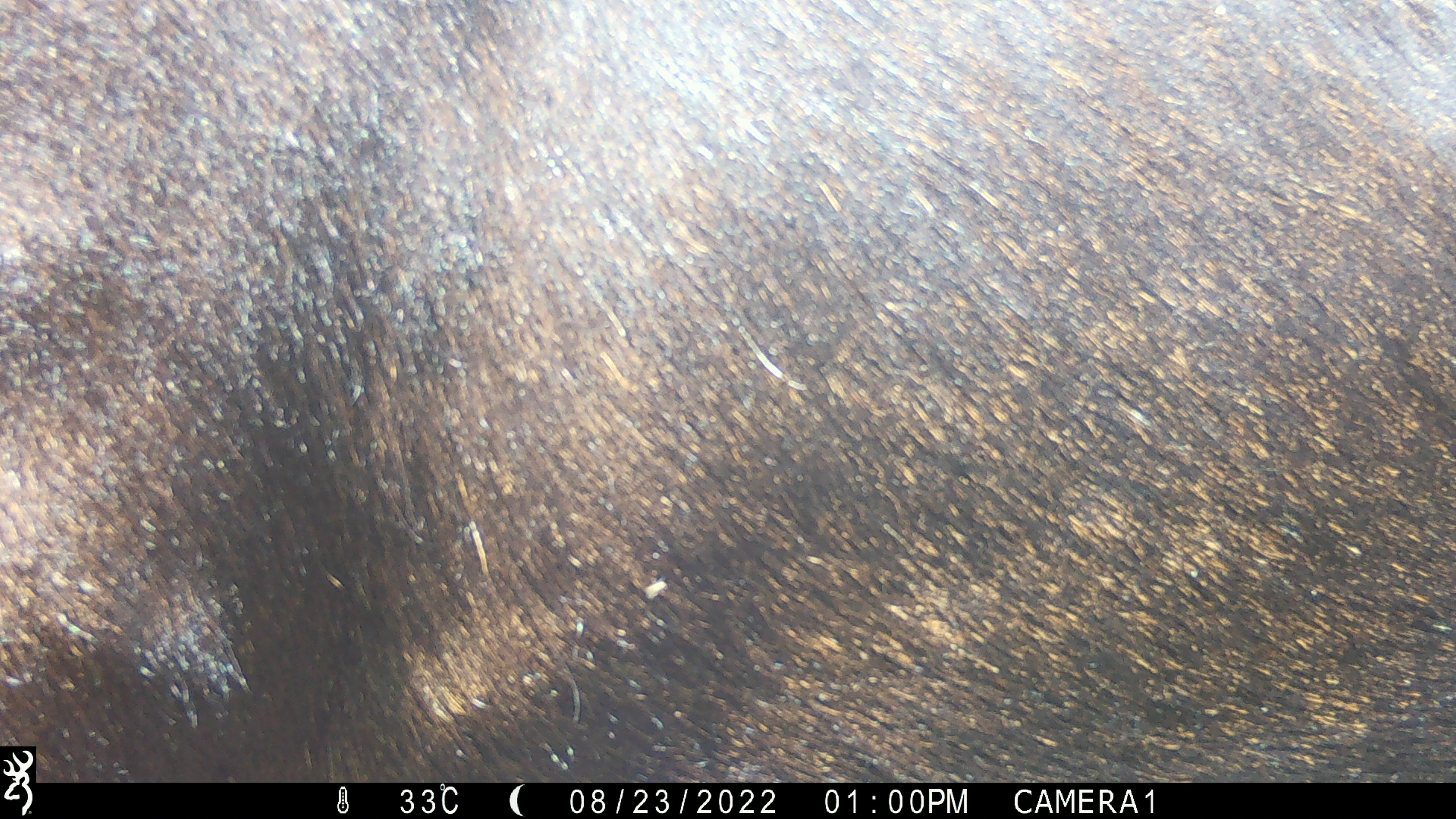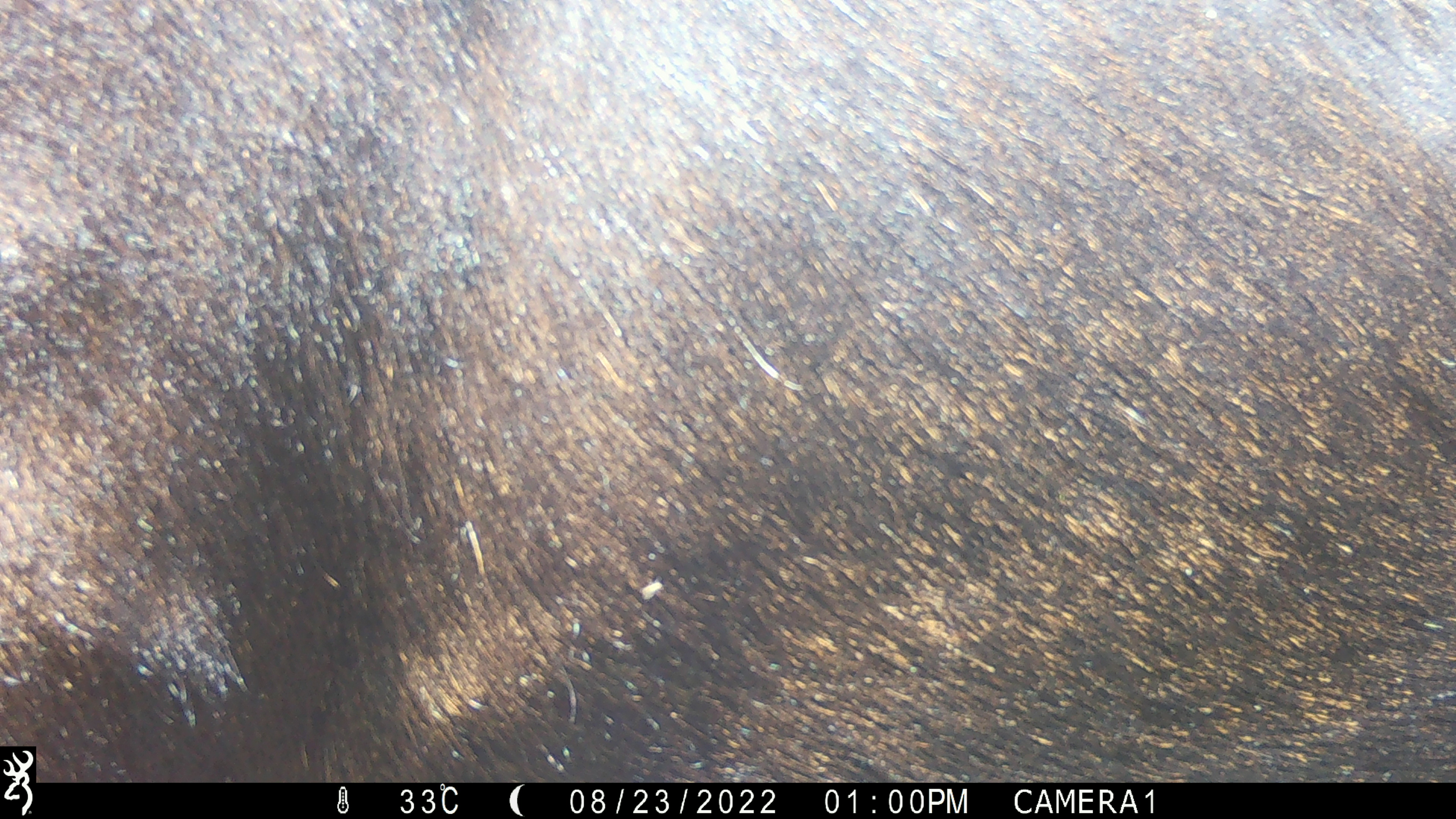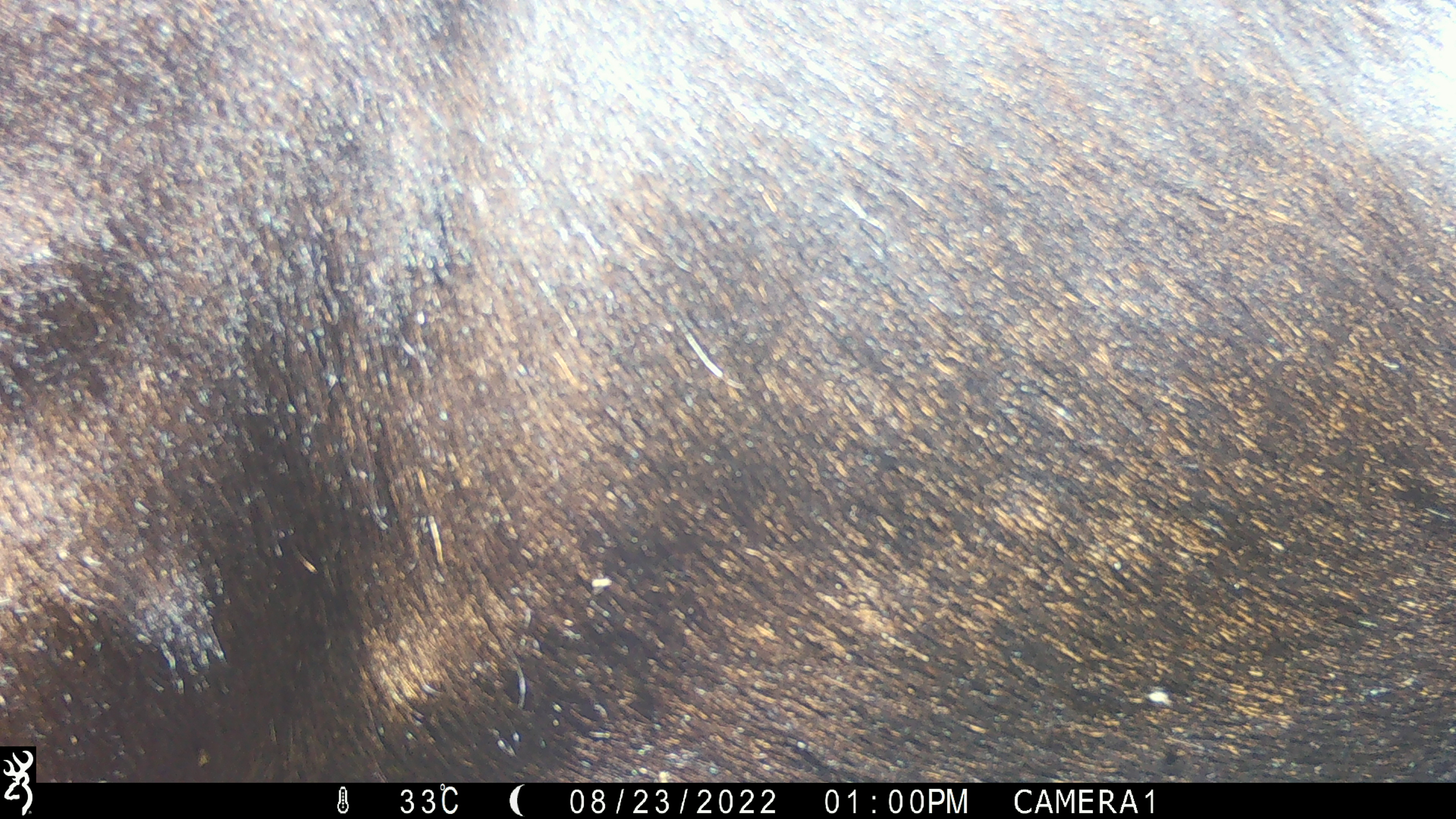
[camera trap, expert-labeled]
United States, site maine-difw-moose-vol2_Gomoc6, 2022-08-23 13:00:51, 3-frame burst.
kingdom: Animalia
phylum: Chordata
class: Mammalia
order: Artiodactyla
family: Cervidae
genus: Alces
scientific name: Alces alces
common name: moose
Moose (Alces alces).